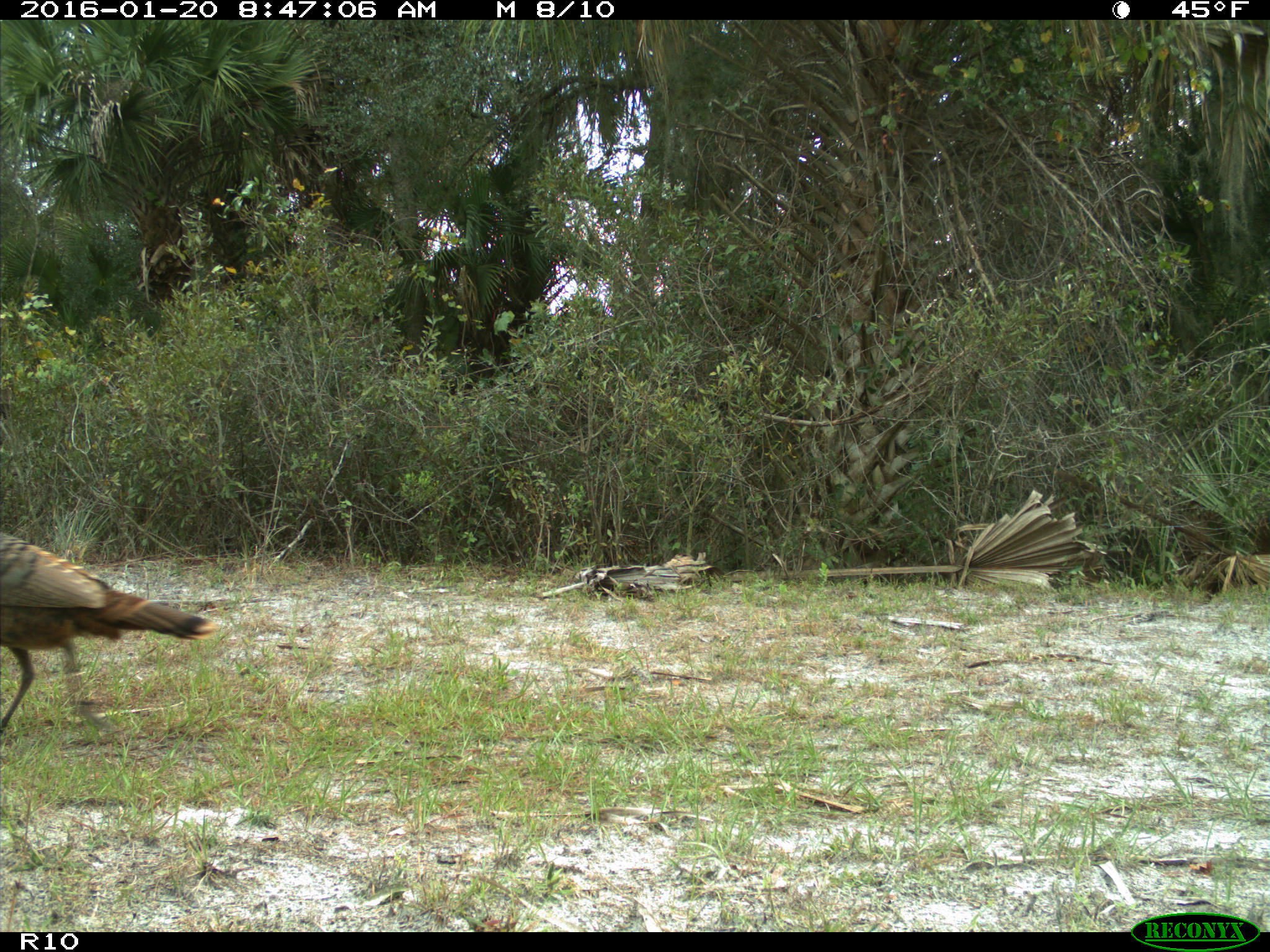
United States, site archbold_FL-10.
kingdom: Animalia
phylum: Chordata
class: Aves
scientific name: Aves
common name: birds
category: unidentified bird